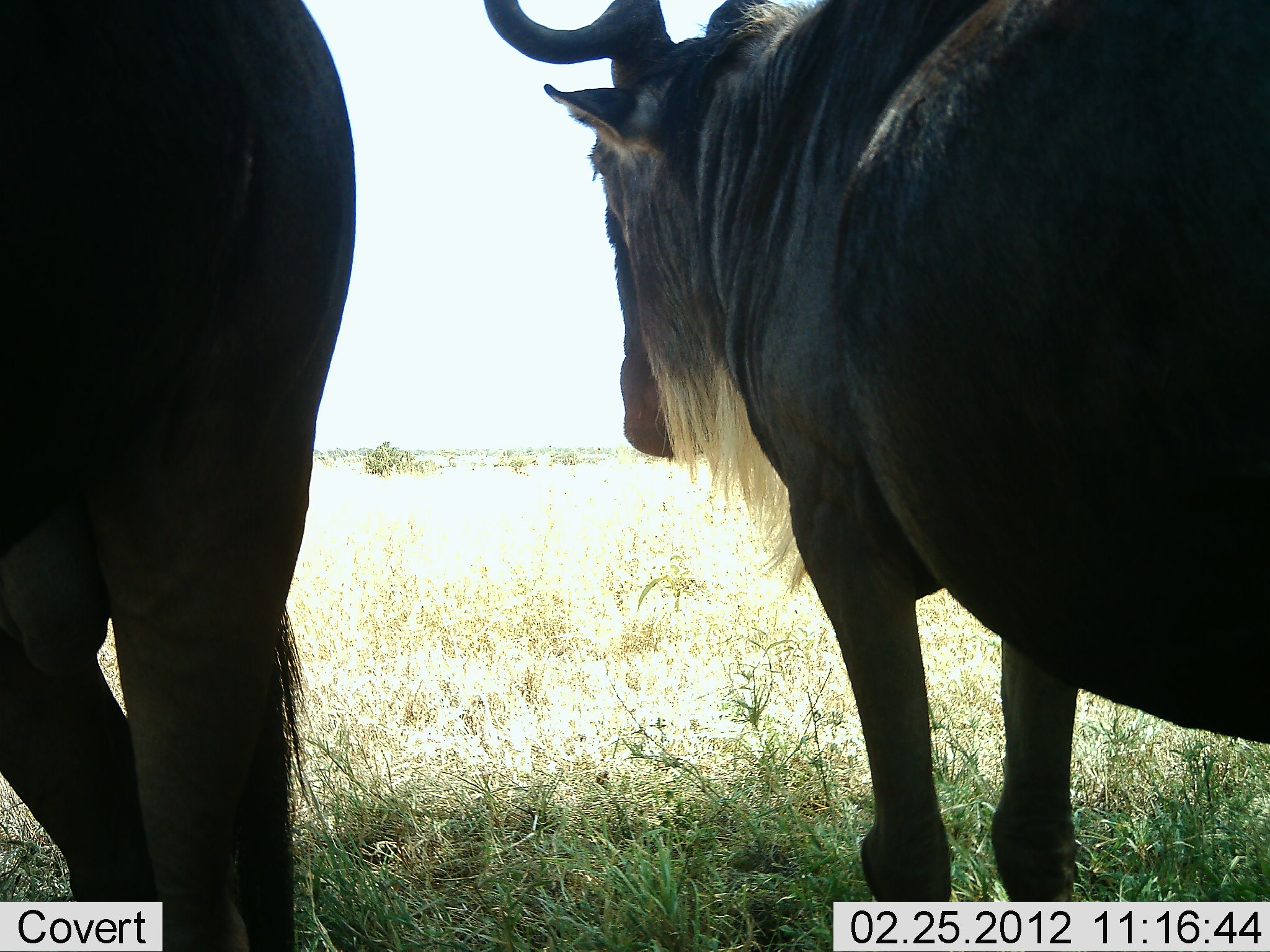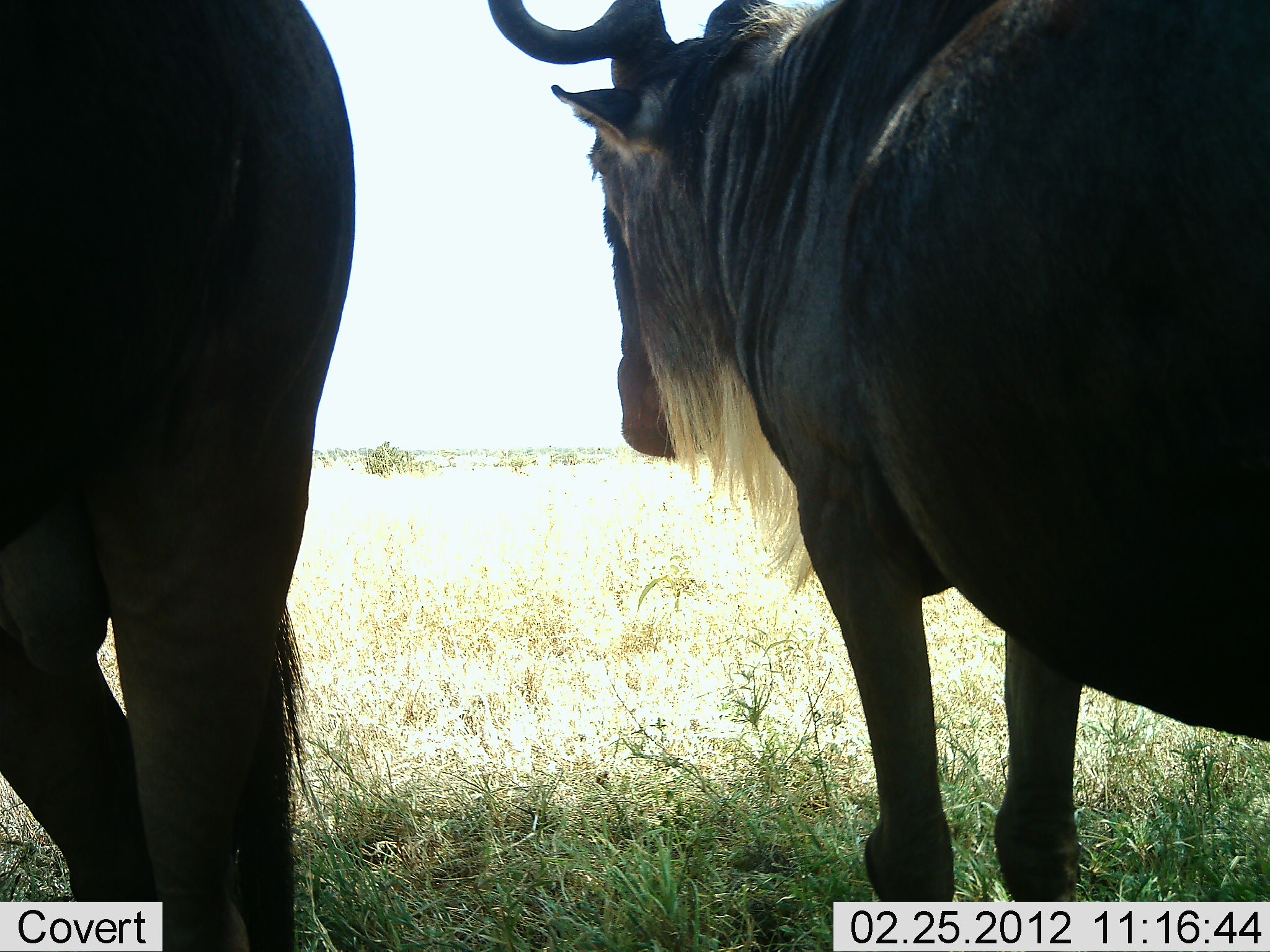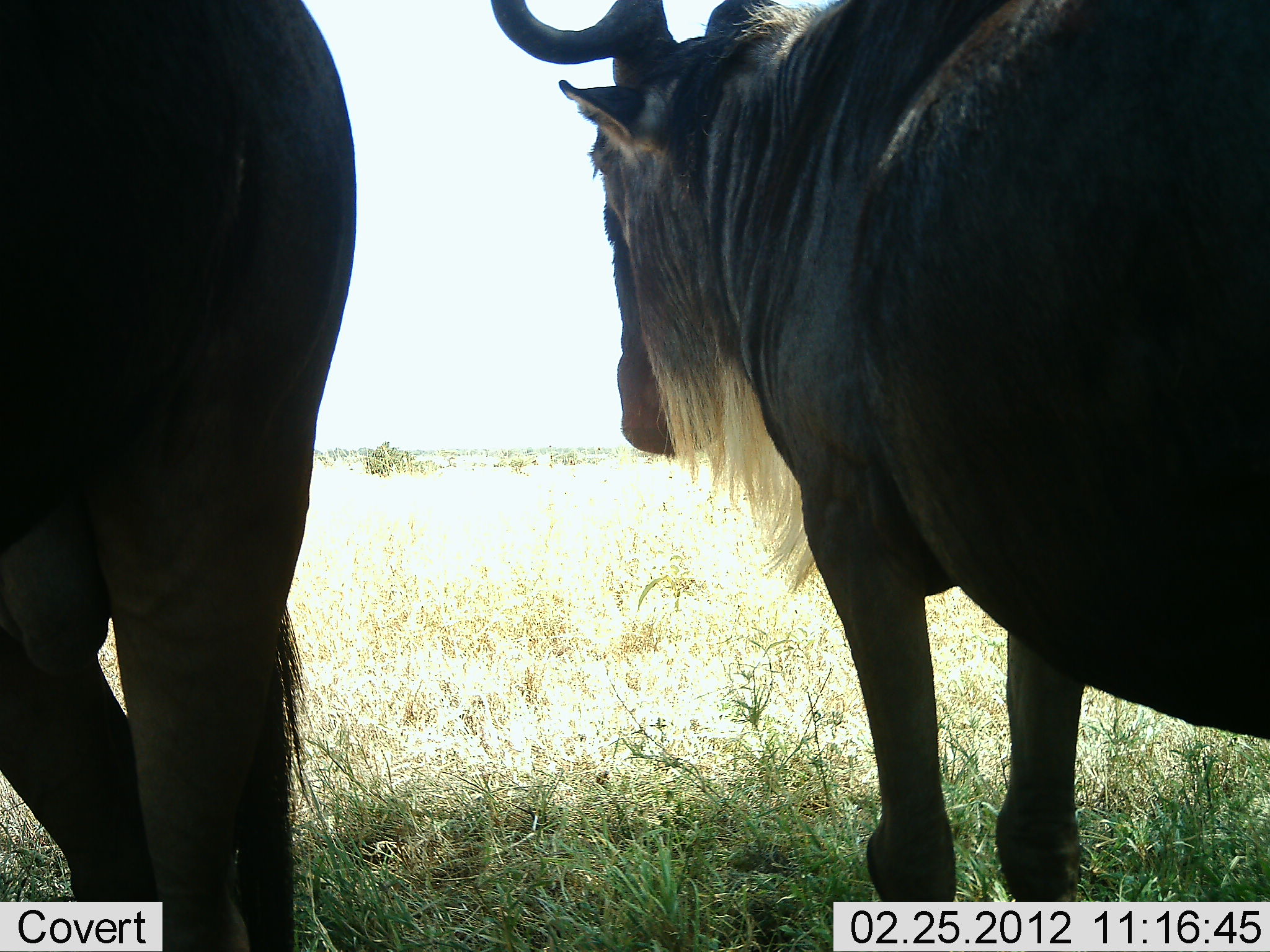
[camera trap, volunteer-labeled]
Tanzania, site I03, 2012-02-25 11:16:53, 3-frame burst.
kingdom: Animalia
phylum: Chordata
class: Mammalia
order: Artiodactyla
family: Bovidae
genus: Connochaetes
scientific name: Connochaetes taurinus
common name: blue wildebeest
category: wildebeest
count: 2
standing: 100%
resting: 0%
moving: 0%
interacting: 0%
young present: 0%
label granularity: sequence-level